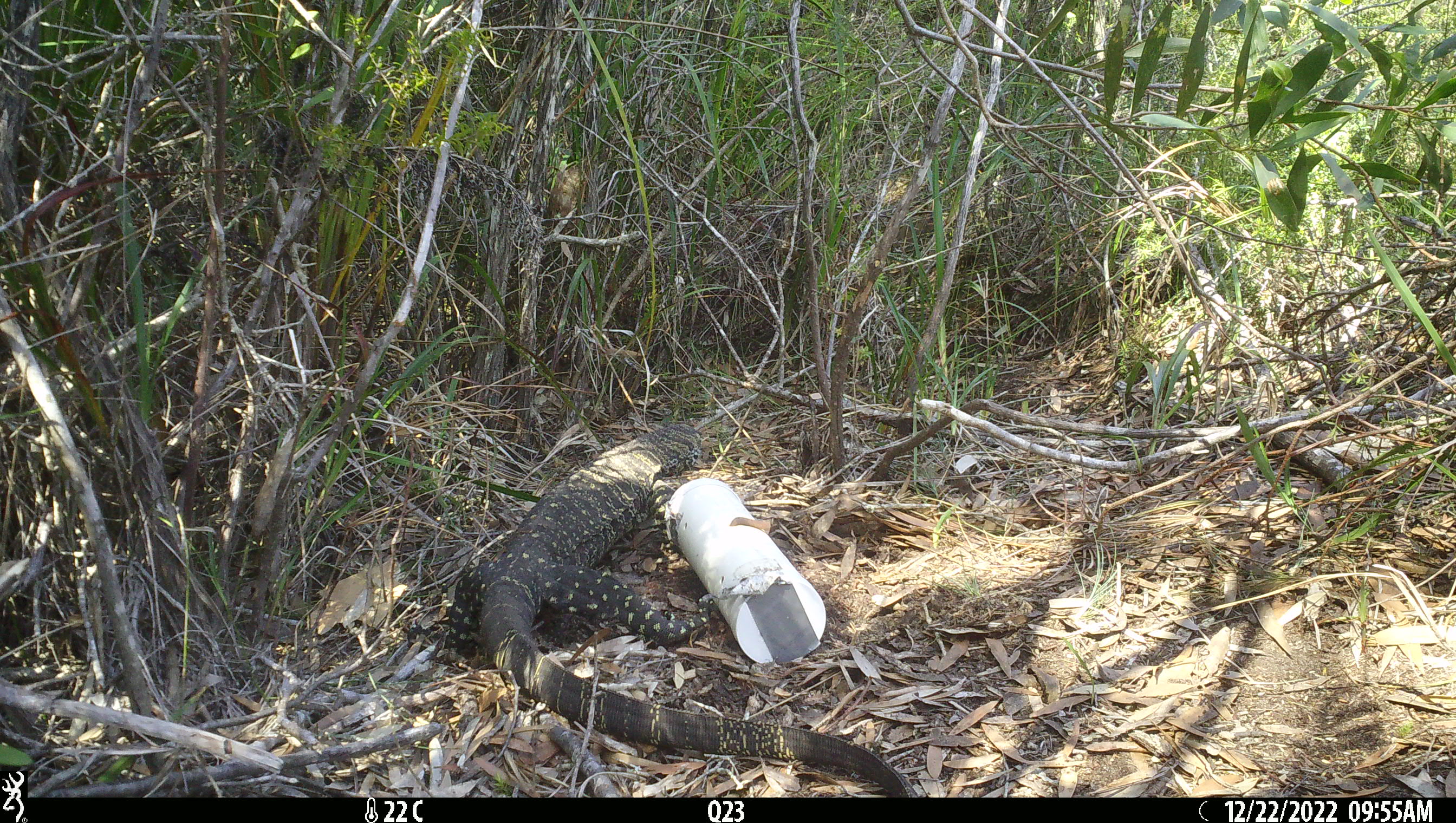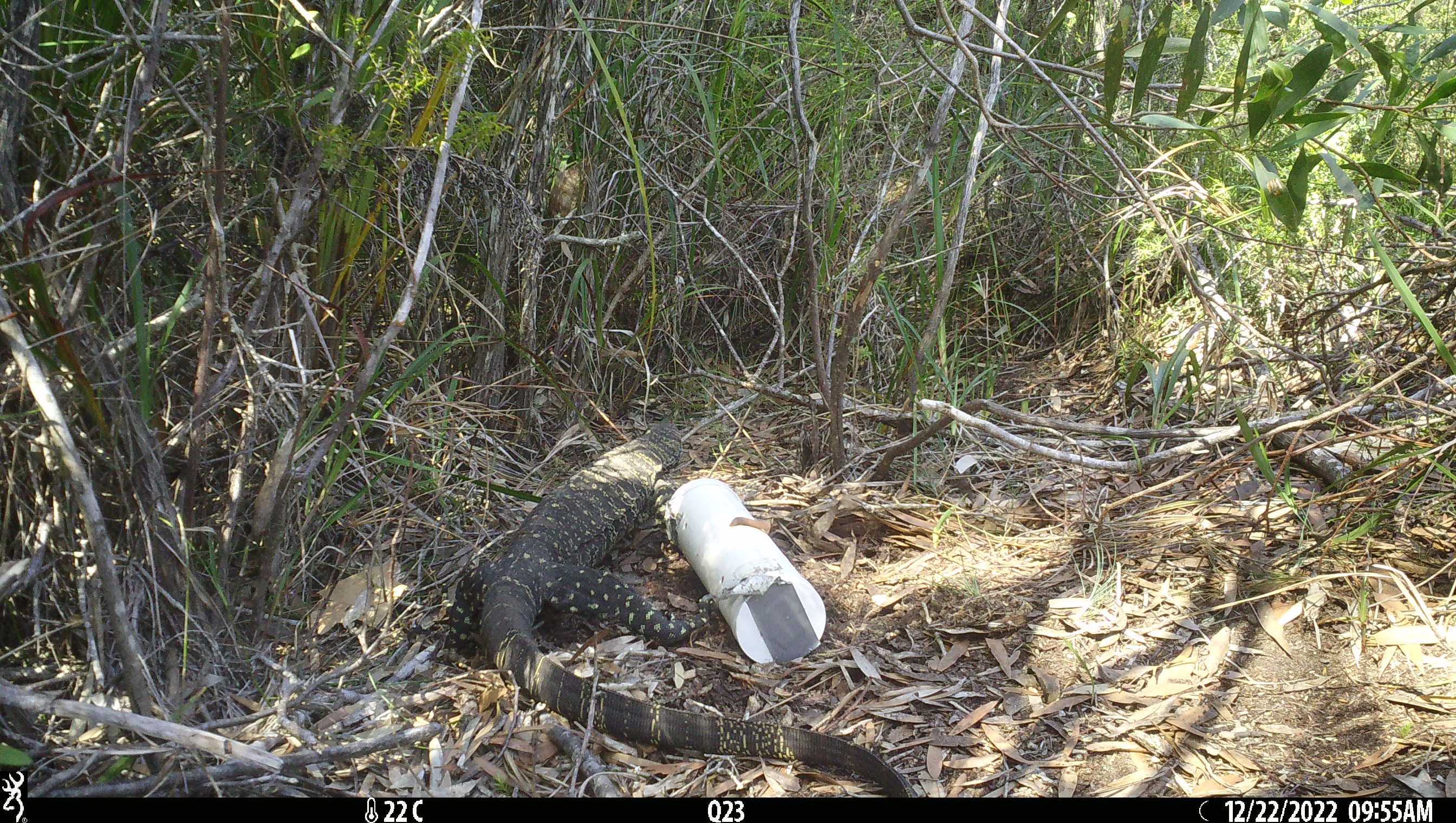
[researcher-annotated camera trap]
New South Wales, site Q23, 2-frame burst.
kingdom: Animalia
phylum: Chordata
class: Reptilia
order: Squamata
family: Varanidae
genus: Varanus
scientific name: Varanus varius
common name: lace monitor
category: goanna